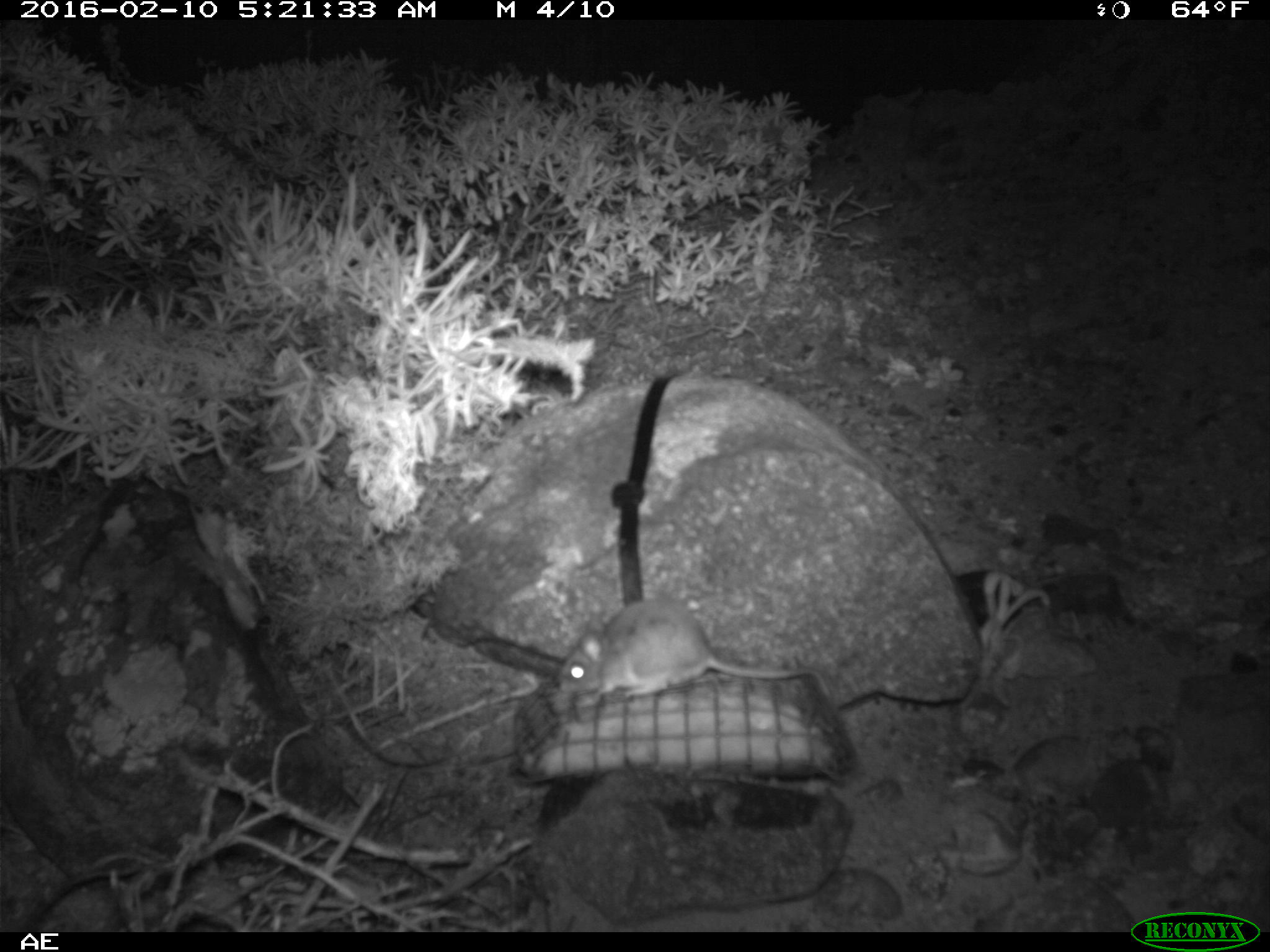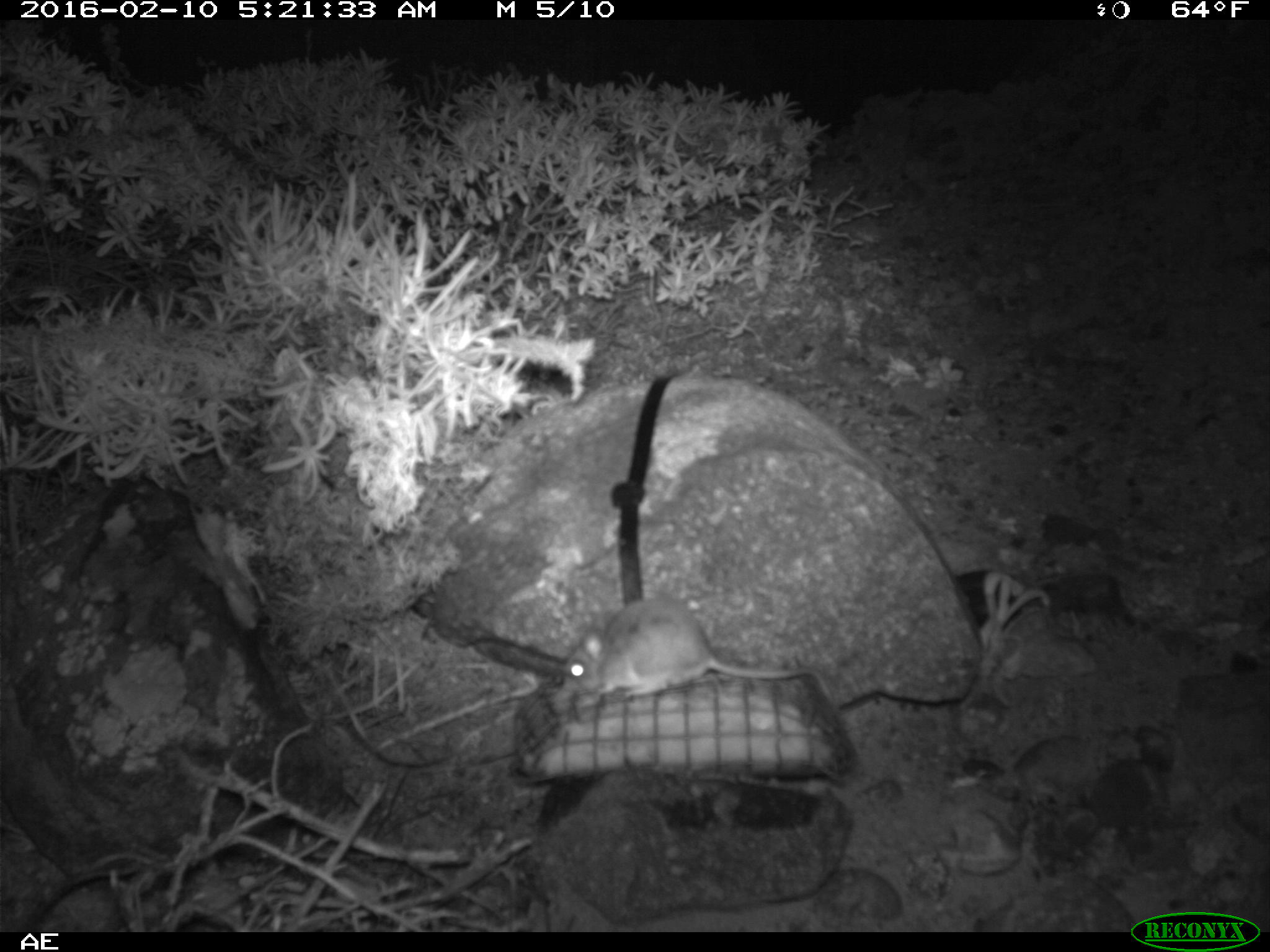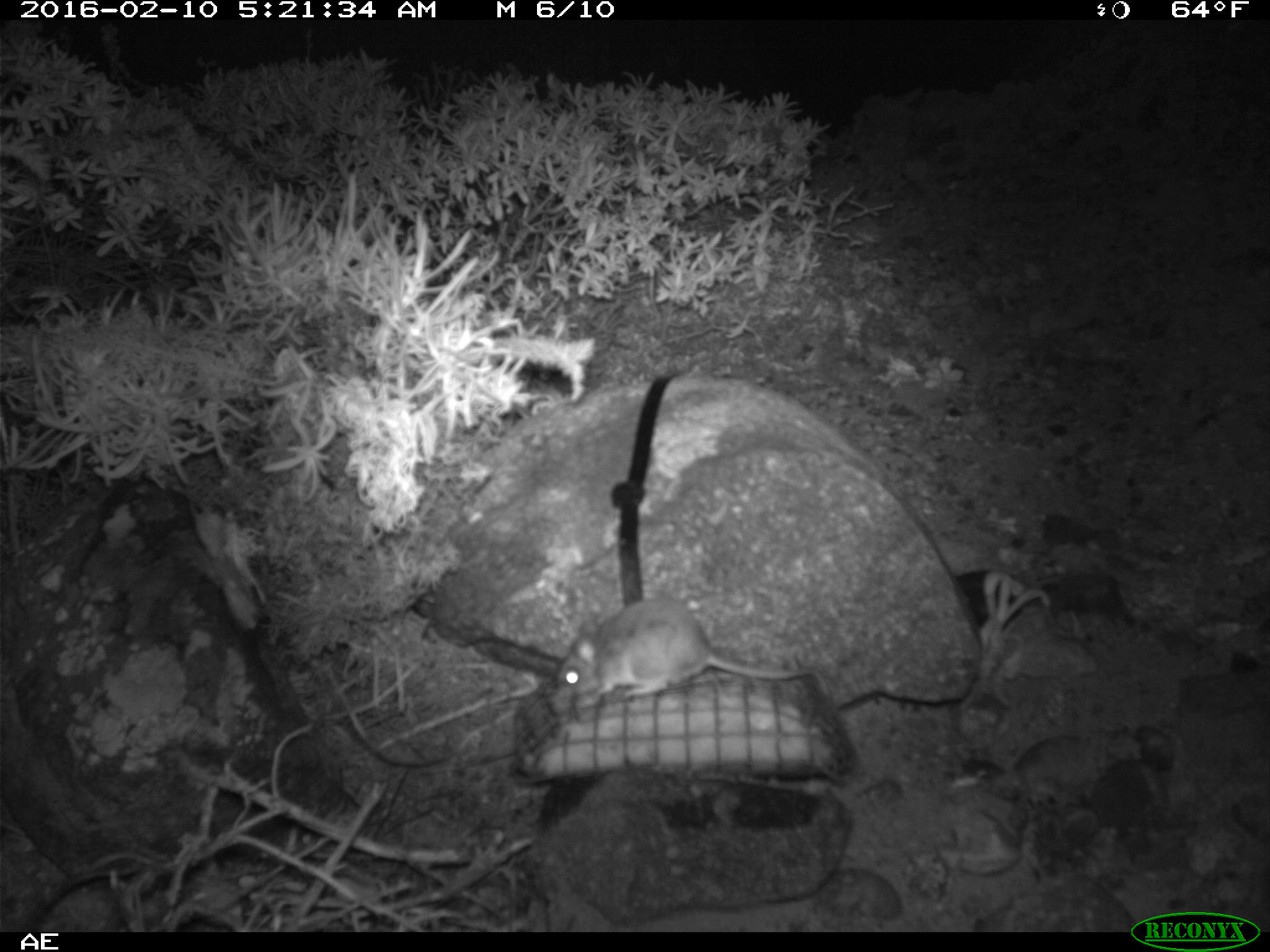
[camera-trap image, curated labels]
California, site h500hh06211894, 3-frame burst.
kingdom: Animalia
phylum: Chordata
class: Mammalia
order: Rodentia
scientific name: Rodentia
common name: rodent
Rodent (Rodentia).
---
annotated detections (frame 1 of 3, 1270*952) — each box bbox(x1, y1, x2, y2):
rodent: bbox(560, 595, 830, 710)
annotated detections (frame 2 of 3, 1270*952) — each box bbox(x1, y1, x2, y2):
rodent: bbox(555, 599, 826, 704)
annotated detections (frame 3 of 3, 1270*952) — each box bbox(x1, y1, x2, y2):
rodent: bbox(554, 601, 833, 707)